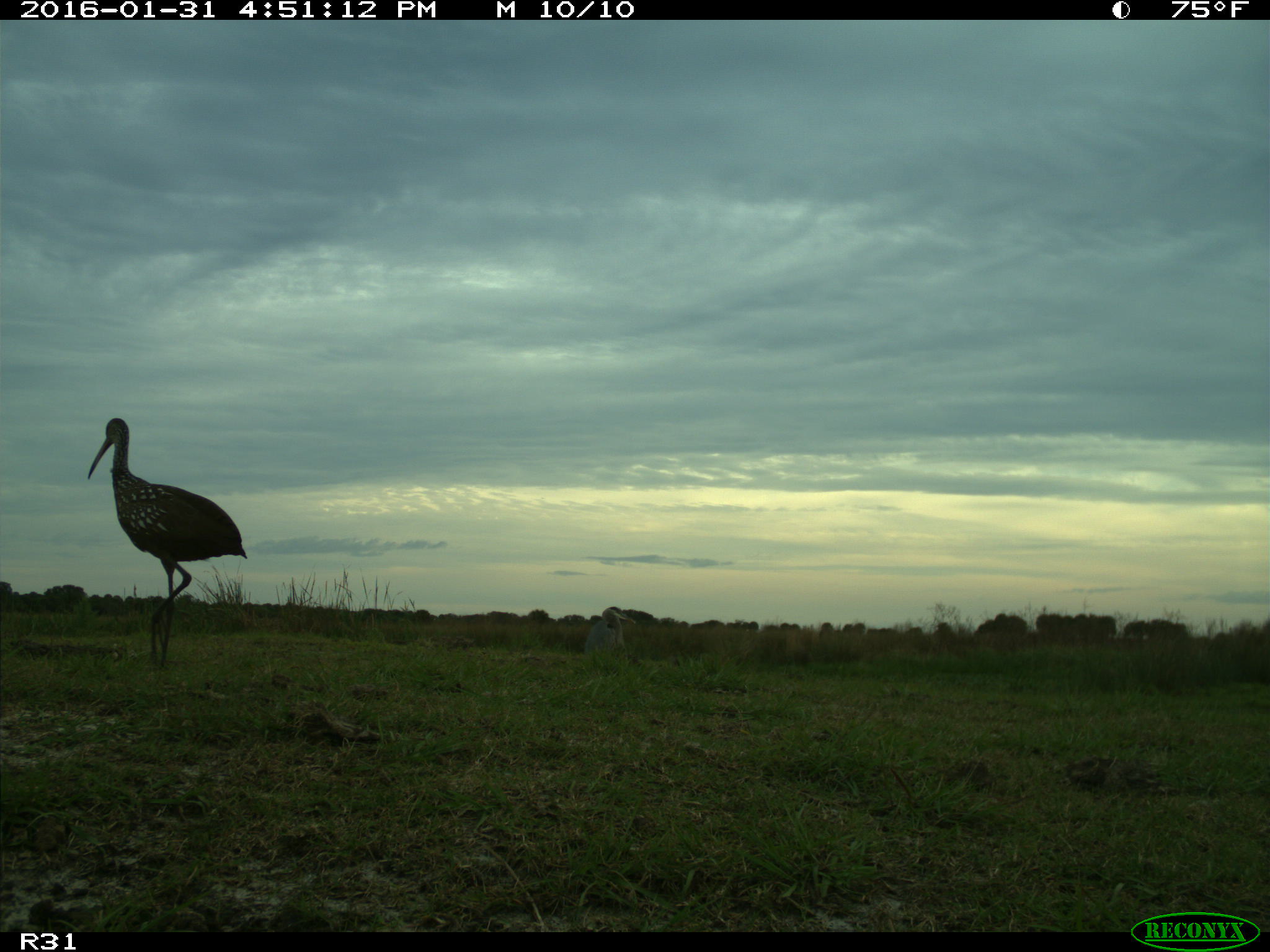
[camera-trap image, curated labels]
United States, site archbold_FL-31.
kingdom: Animalia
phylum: Chordata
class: Aves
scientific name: Aves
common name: birds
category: unidentified bird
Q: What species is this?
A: Unidentified bird (birds) (Aves).